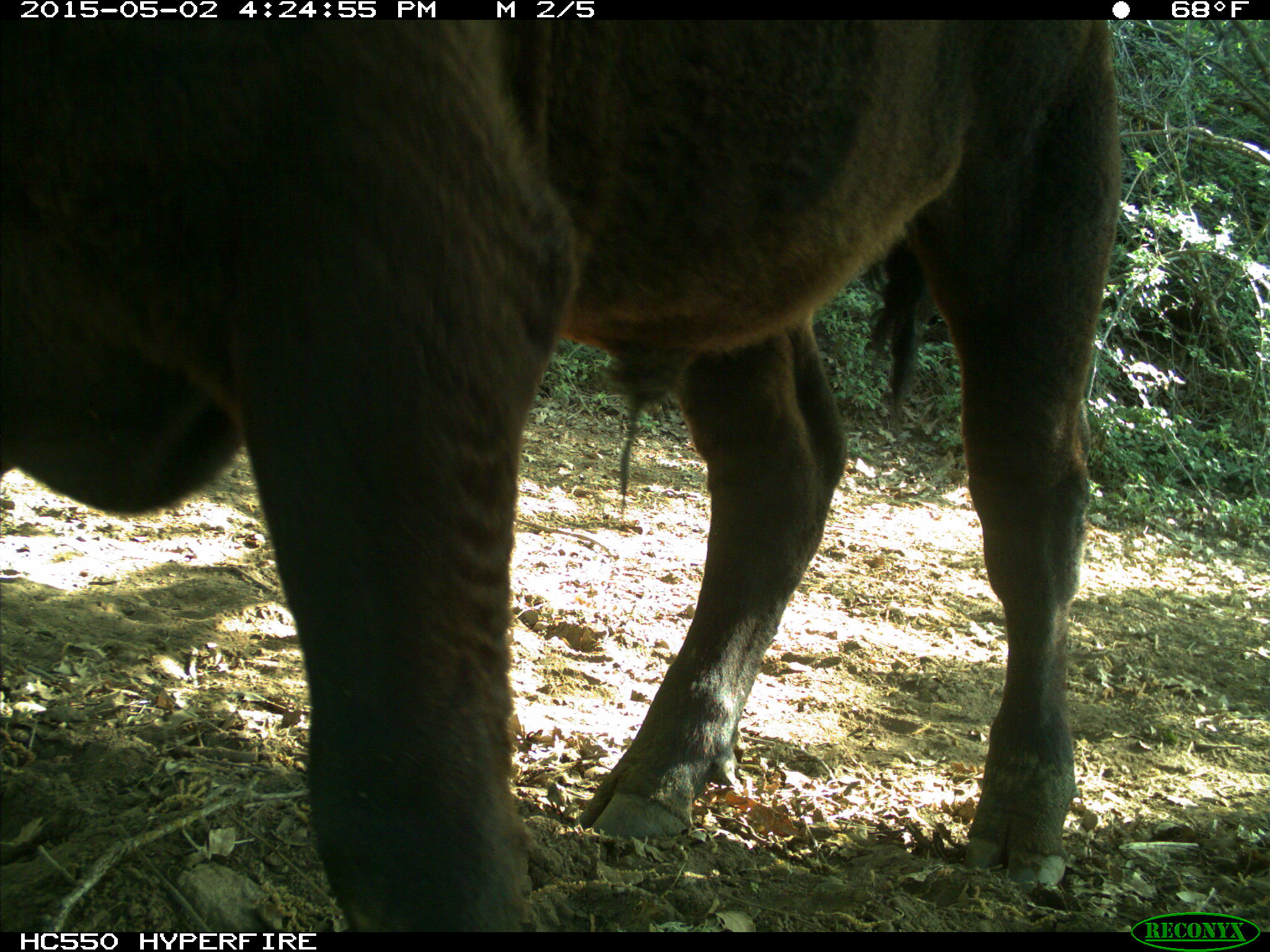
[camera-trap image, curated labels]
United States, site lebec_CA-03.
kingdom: Animalia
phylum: Chordata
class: Mammalia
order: Artiodactyla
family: Bovidae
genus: Bos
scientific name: Bos taurus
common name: domestic cow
Bos taurus (domestic cow).